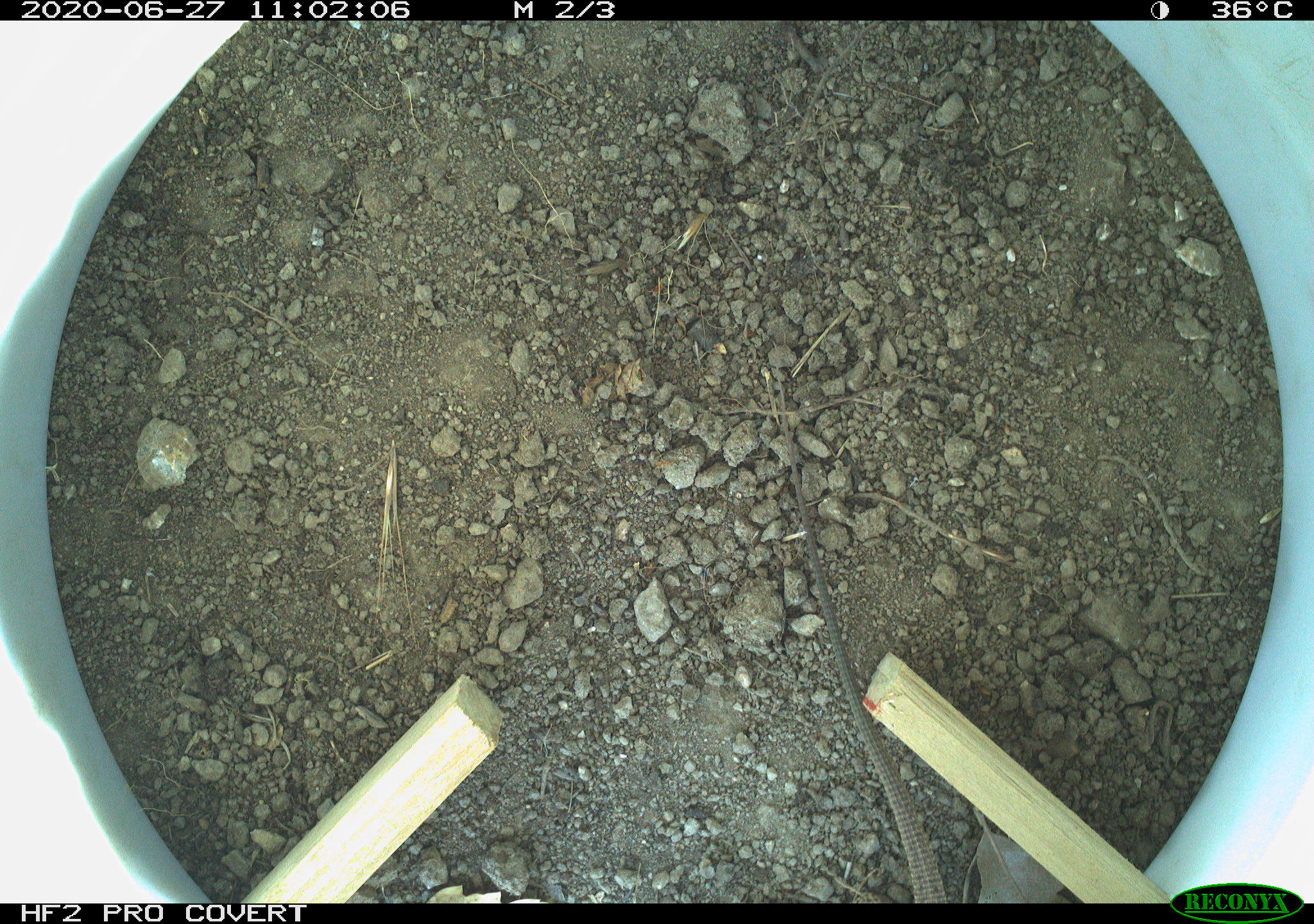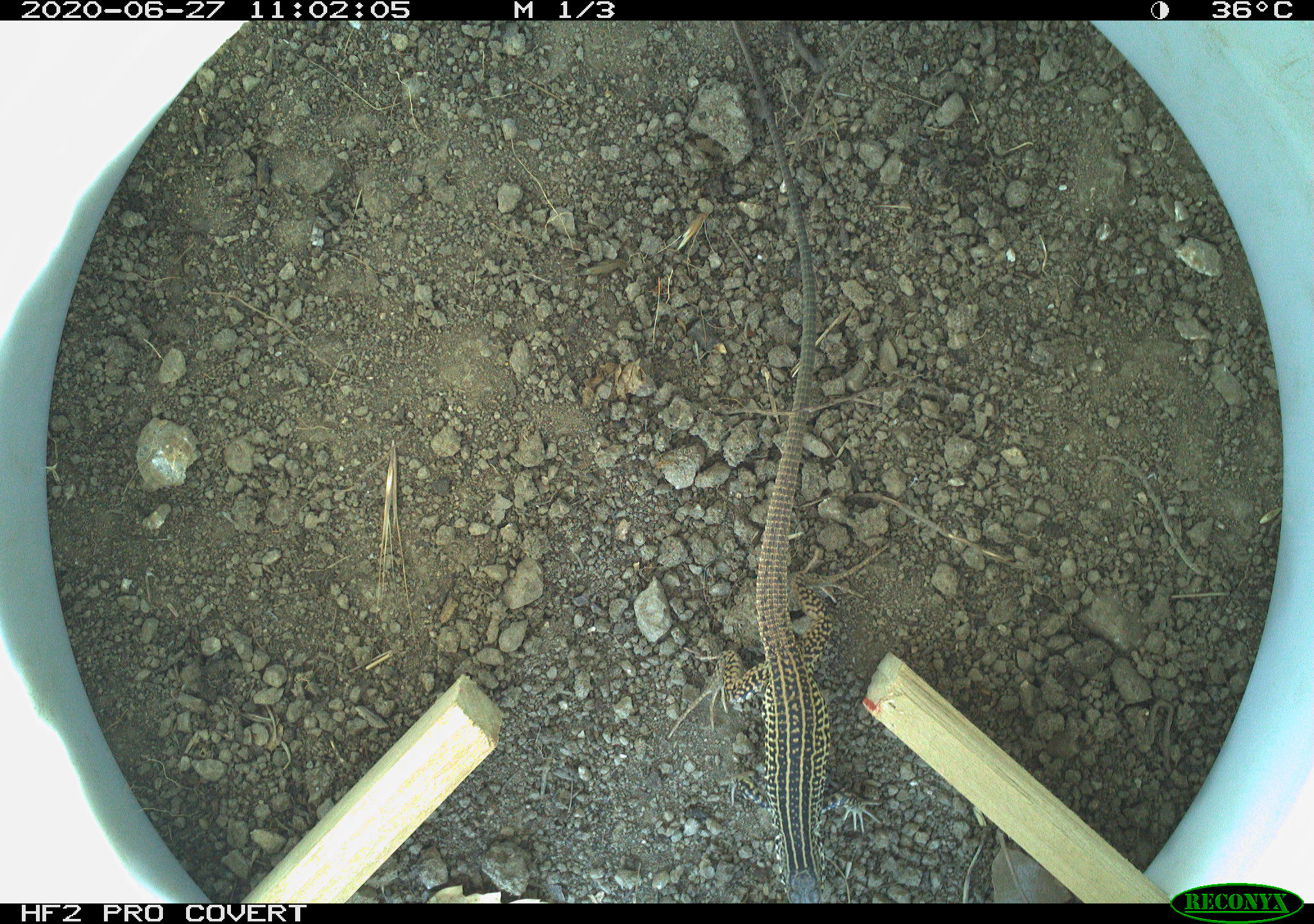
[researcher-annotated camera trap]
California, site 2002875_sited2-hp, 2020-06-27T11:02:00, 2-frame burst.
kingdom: Animalia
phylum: Chordata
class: Reptilia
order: Squamata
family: Teiidae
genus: Aspidoscelis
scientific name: Aspidoscelis tigris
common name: western whiptail